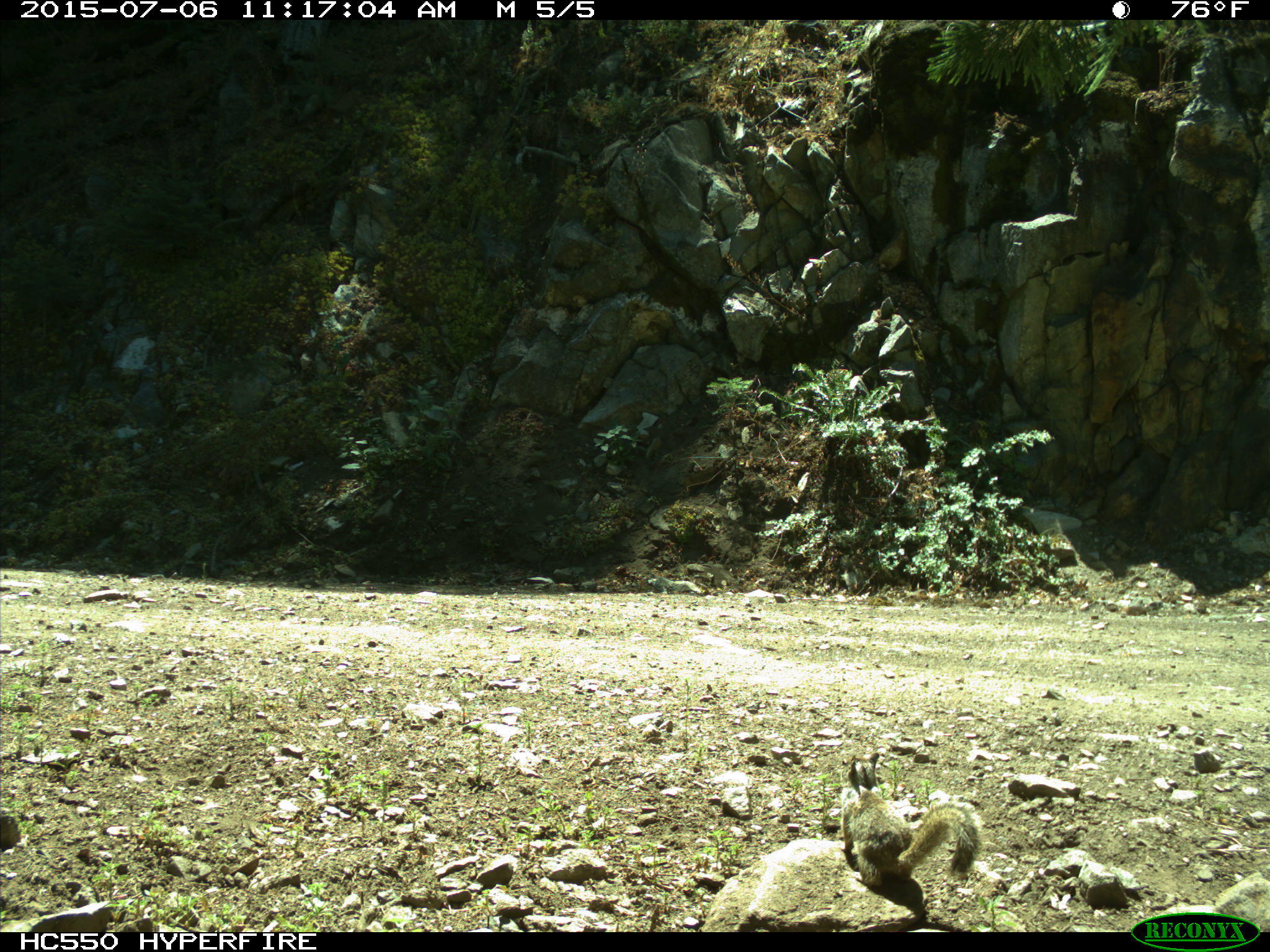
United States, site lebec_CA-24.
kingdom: Animalia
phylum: Chordata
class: Mammalia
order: Rodentia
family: Sciuridae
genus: Otospermophilus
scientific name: Otospermophilus beecheyi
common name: california ground squirrel